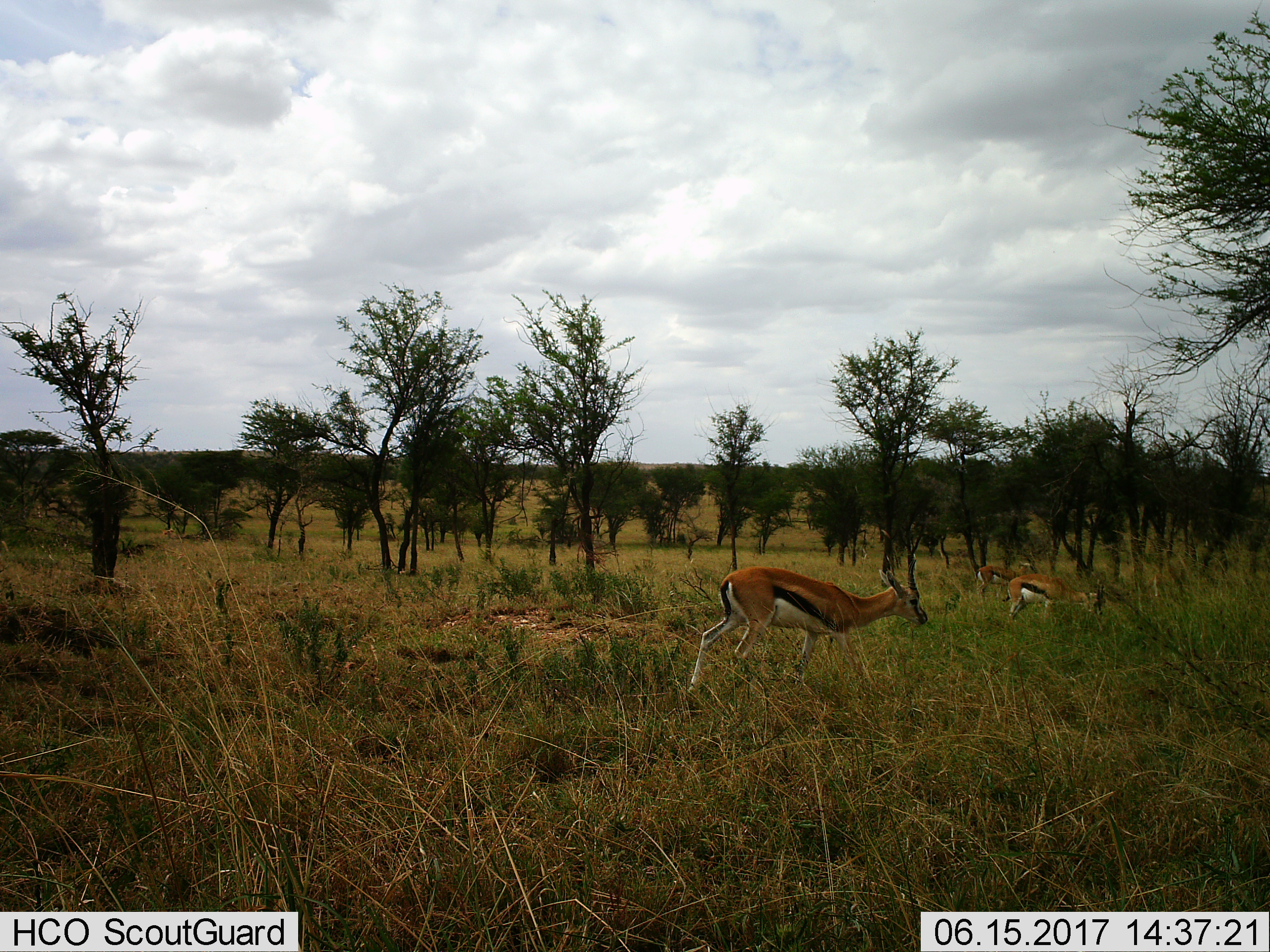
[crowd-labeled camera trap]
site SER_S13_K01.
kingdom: Animalia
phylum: Chordata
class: Mammalia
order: Artiodactyla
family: Bovidae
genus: Eudorcas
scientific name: Eudorcas thomsonii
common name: thomson's gazelle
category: gazellethomsons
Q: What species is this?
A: Gazellethomsons (thomson's gazelle) (Eudorcas thomsonii).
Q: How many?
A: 3.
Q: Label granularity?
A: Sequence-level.